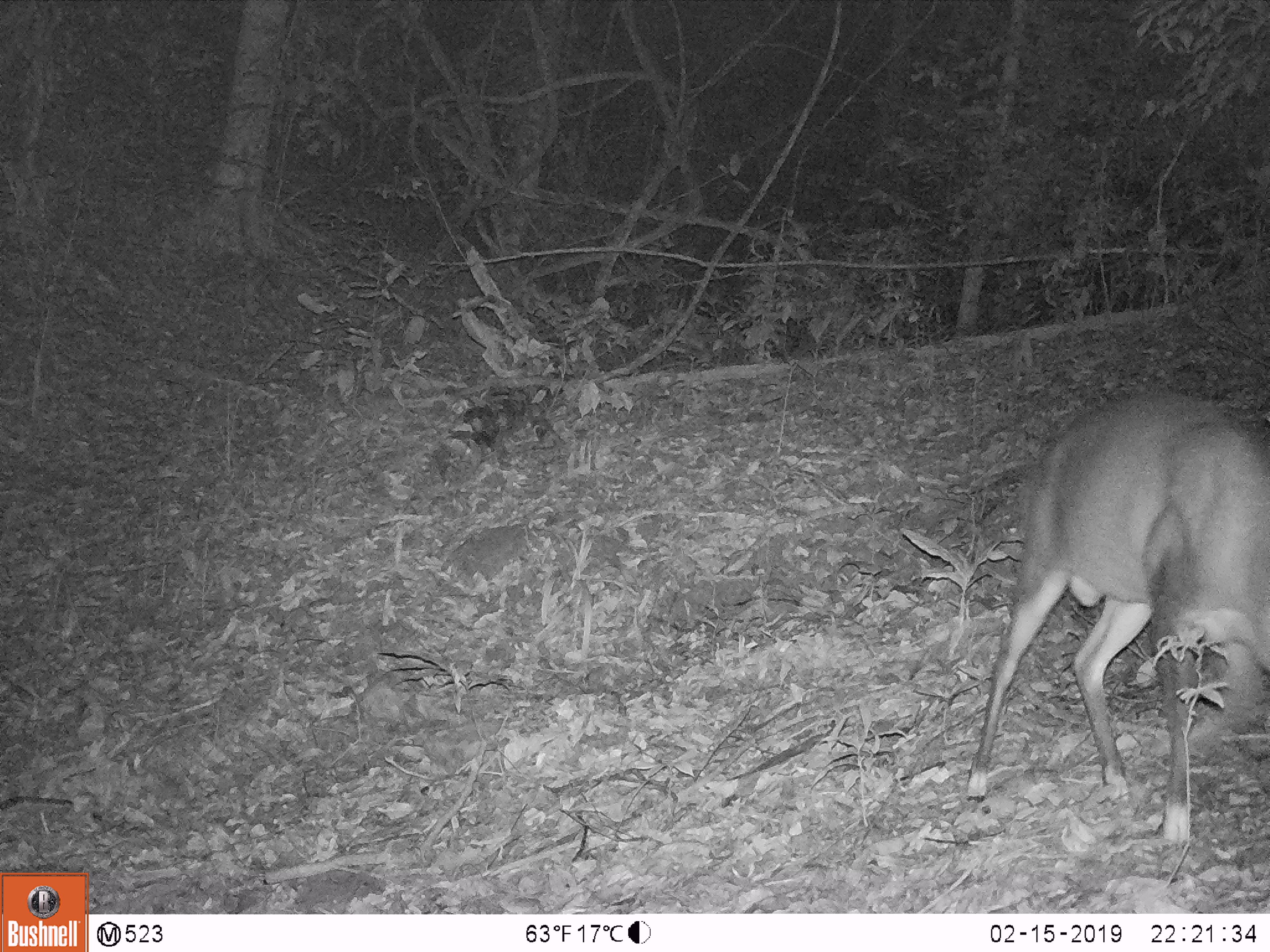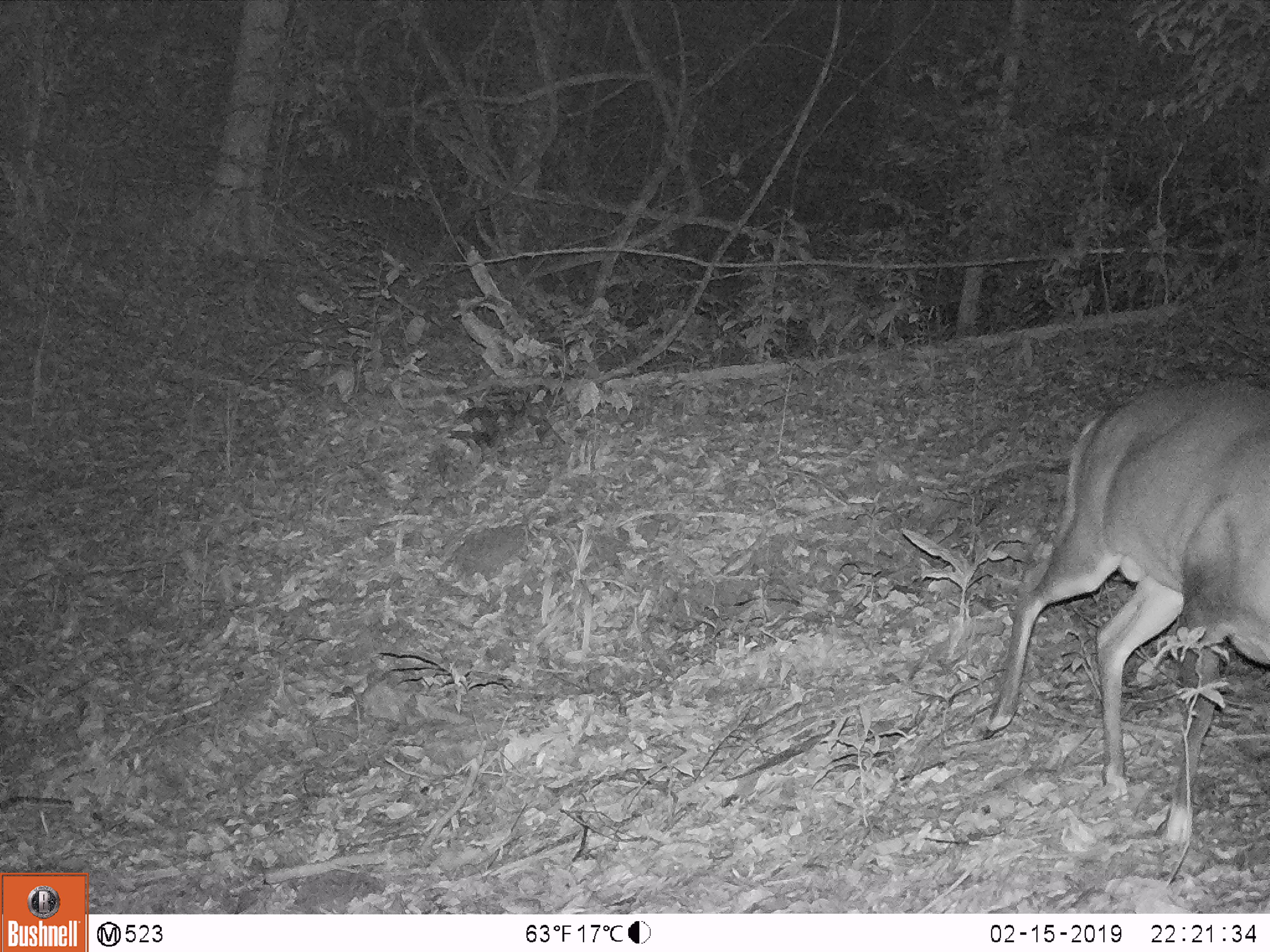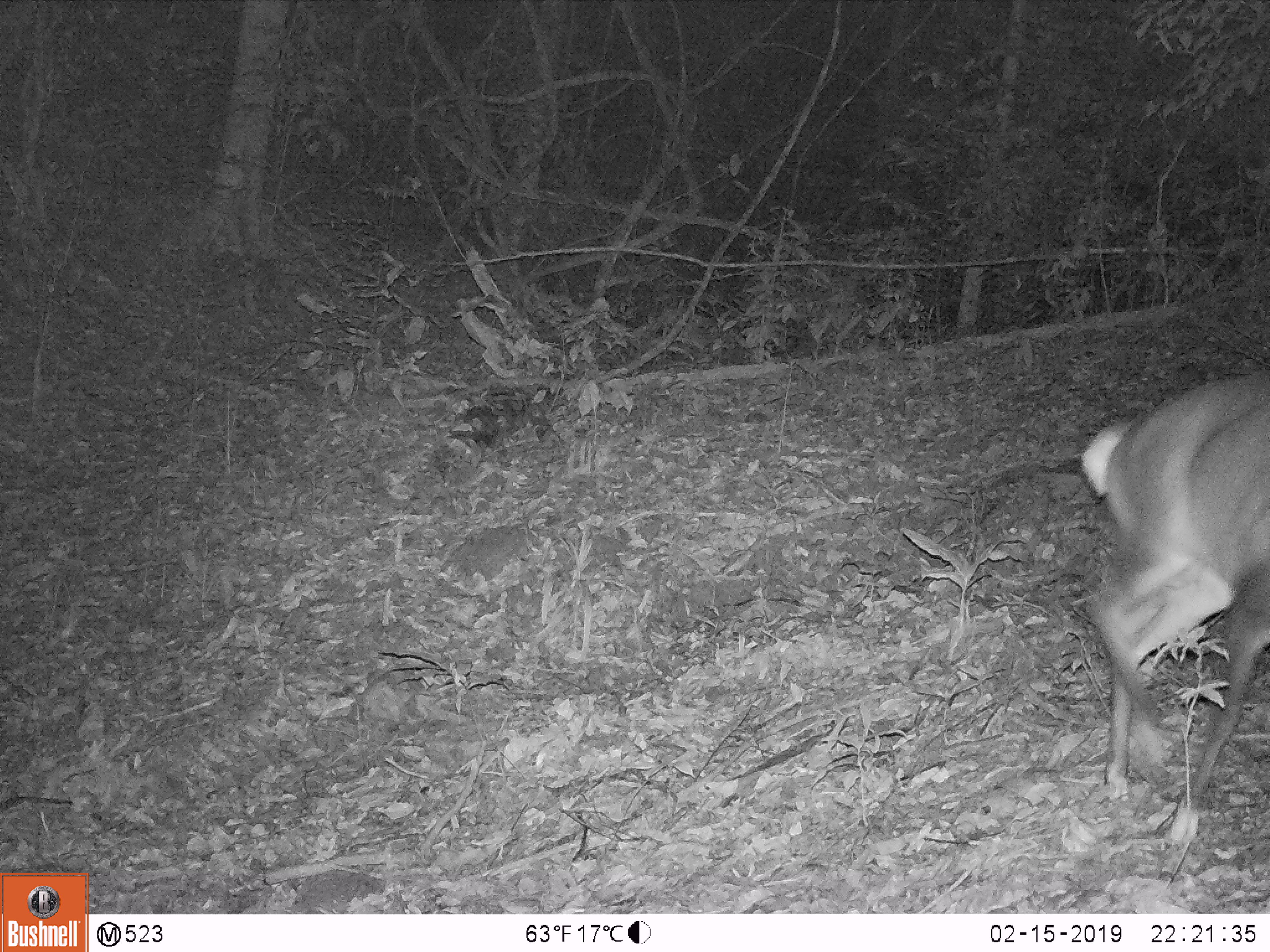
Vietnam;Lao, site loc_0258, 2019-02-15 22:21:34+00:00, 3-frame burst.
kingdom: Animalia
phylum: Chordata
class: Mammalia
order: Artiodactyla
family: Cervidae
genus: Rusa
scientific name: Rusa unicolor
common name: sambar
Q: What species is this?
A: Sambar (Rusa unicolor).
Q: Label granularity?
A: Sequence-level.